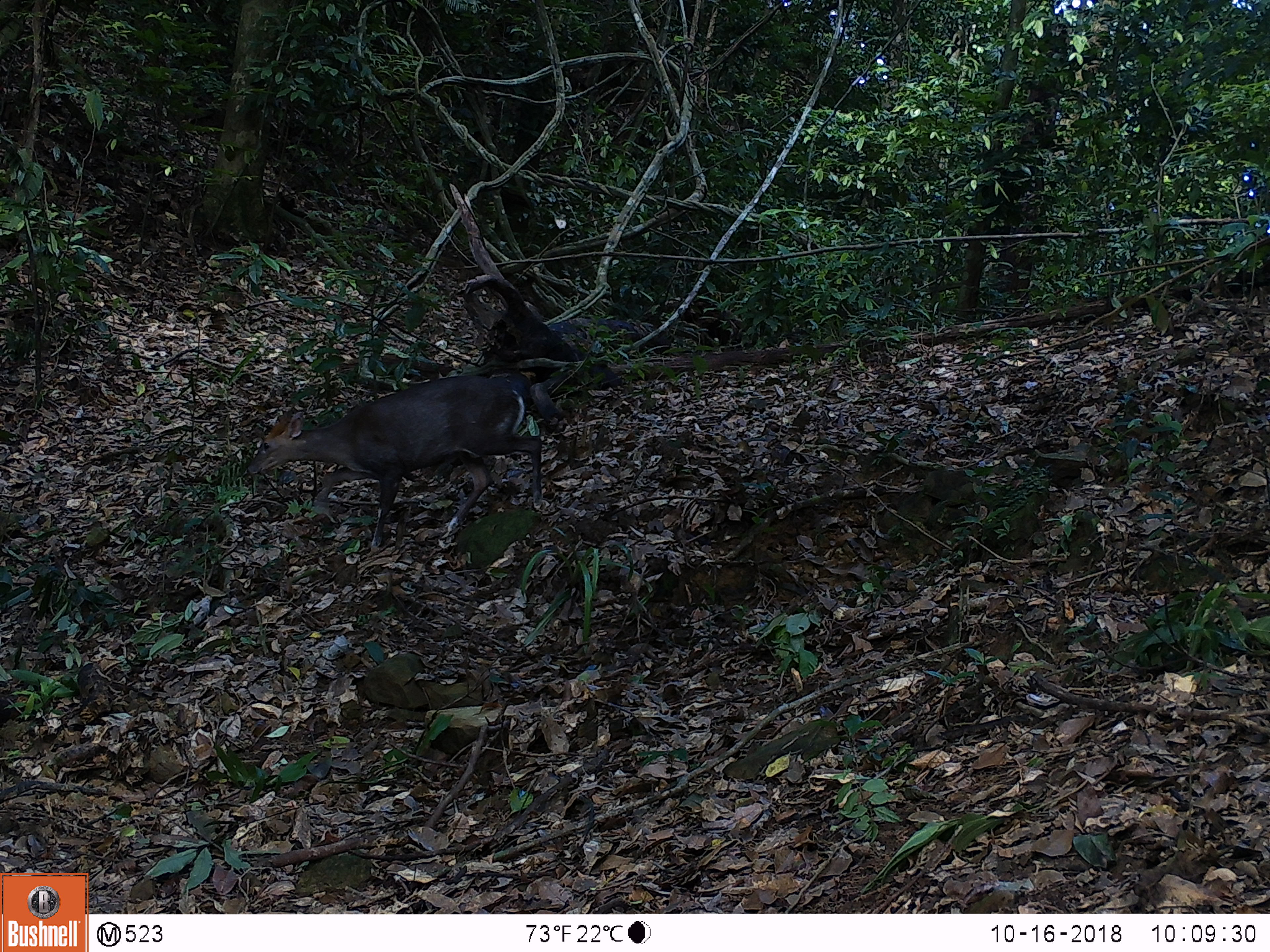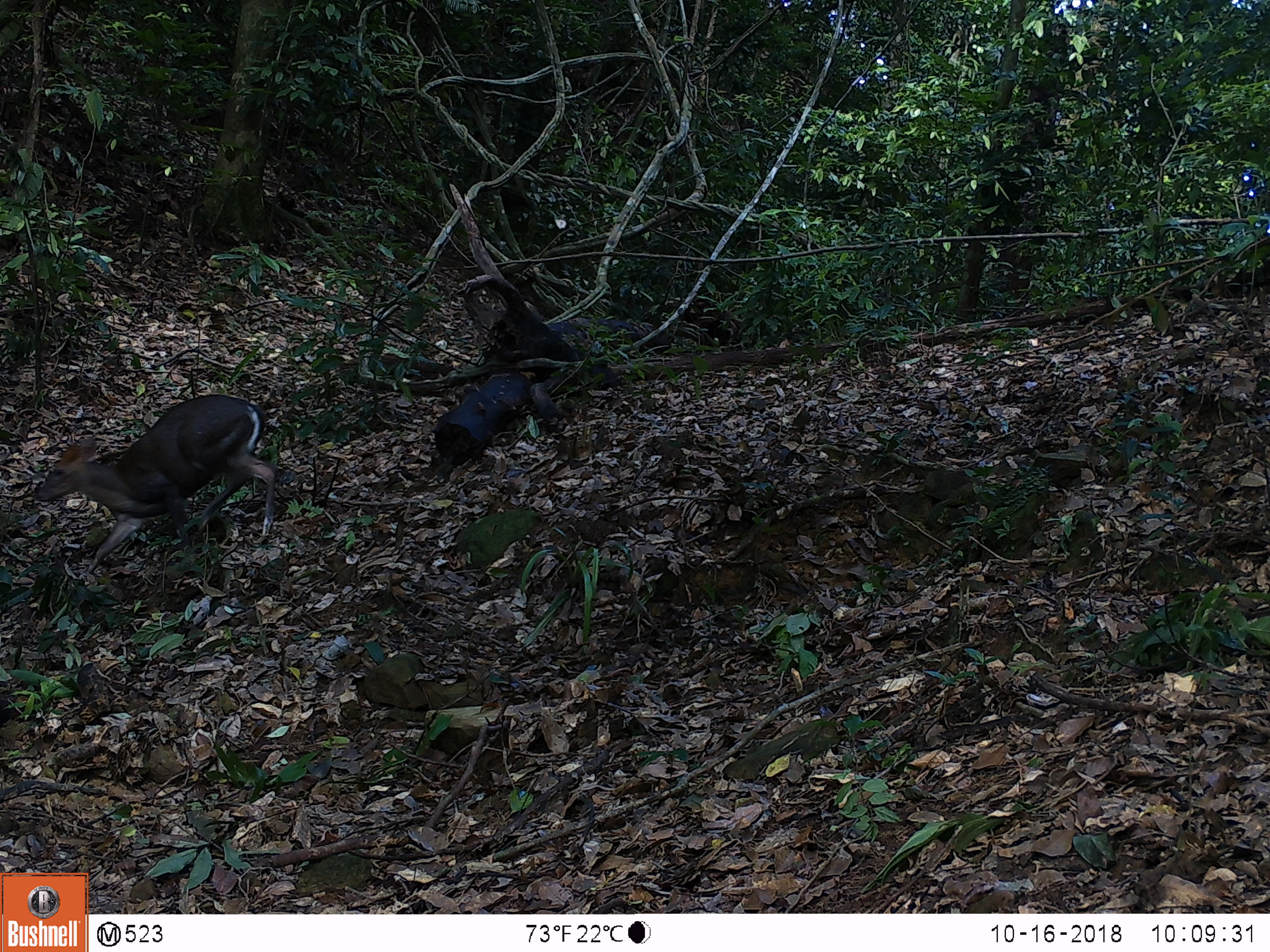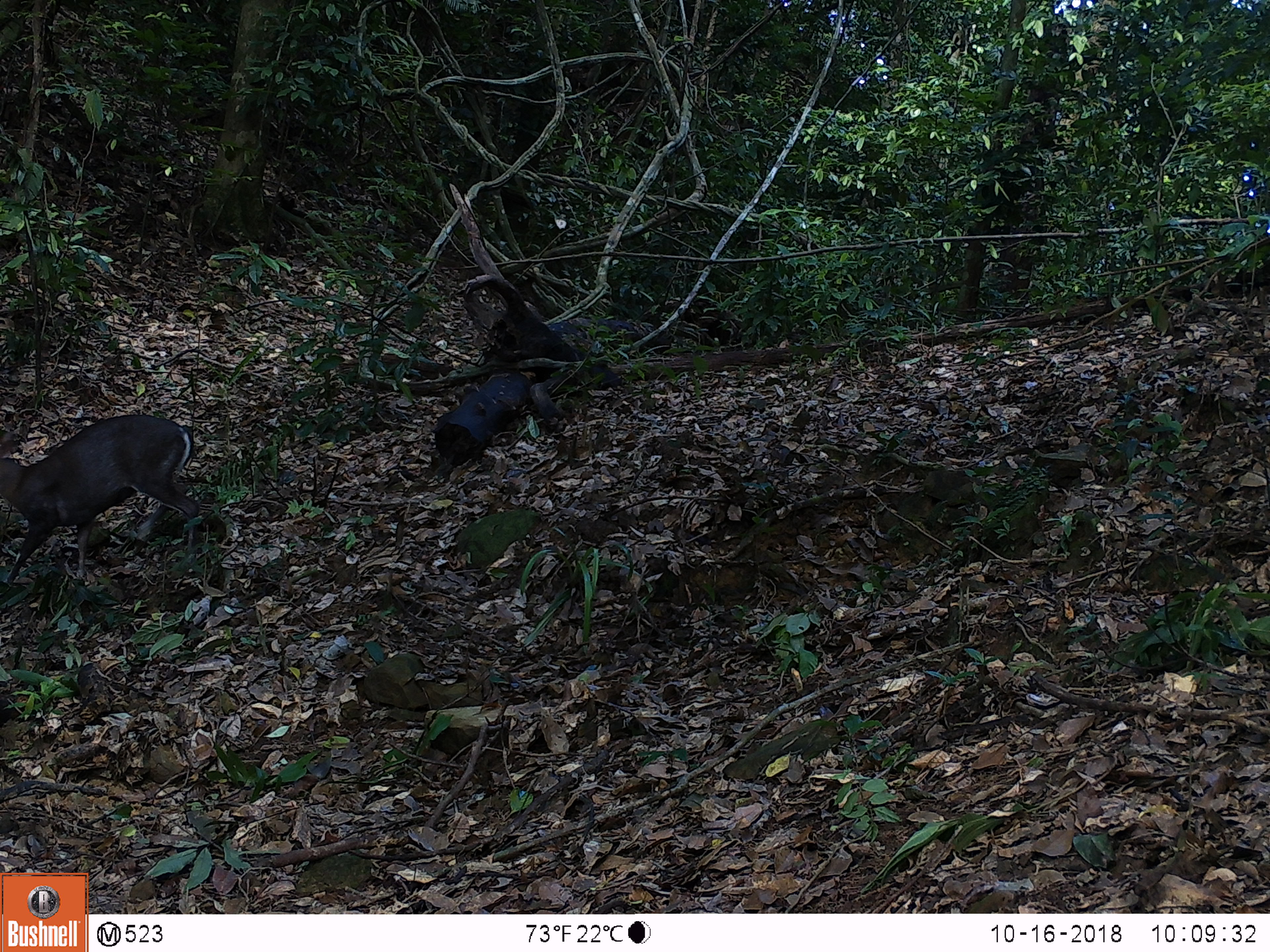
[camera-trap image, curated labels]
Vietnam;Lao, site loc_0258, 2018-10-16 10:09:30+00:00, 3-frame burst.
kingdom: Animalia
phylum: Chordata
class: Mammalia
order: Artiodactyla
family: Cervidae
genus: Muntiacus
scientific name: Muntiacus rooseveltorum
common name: roosevelt's muntjac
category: roosevelts muntjac group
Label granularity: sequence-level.